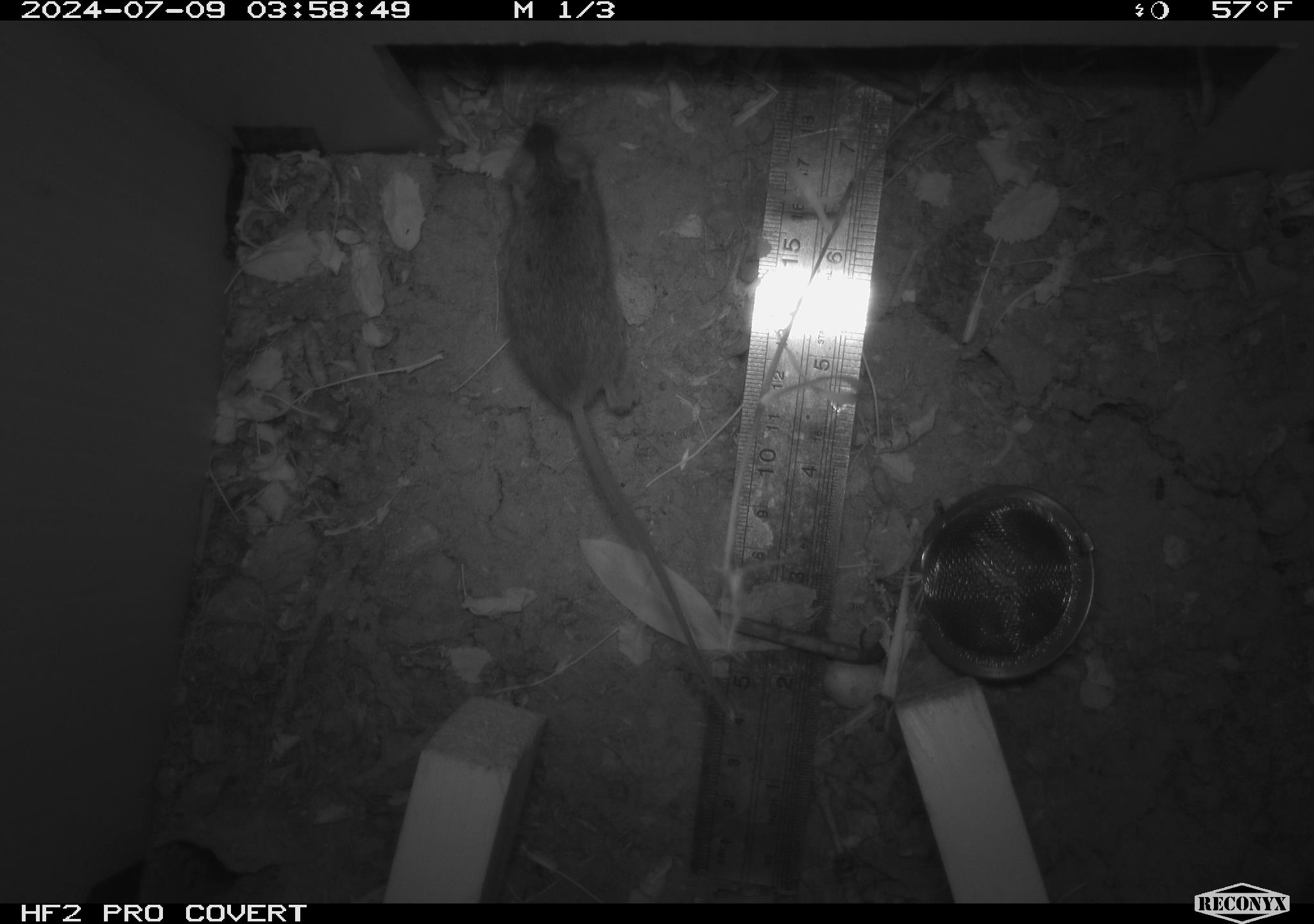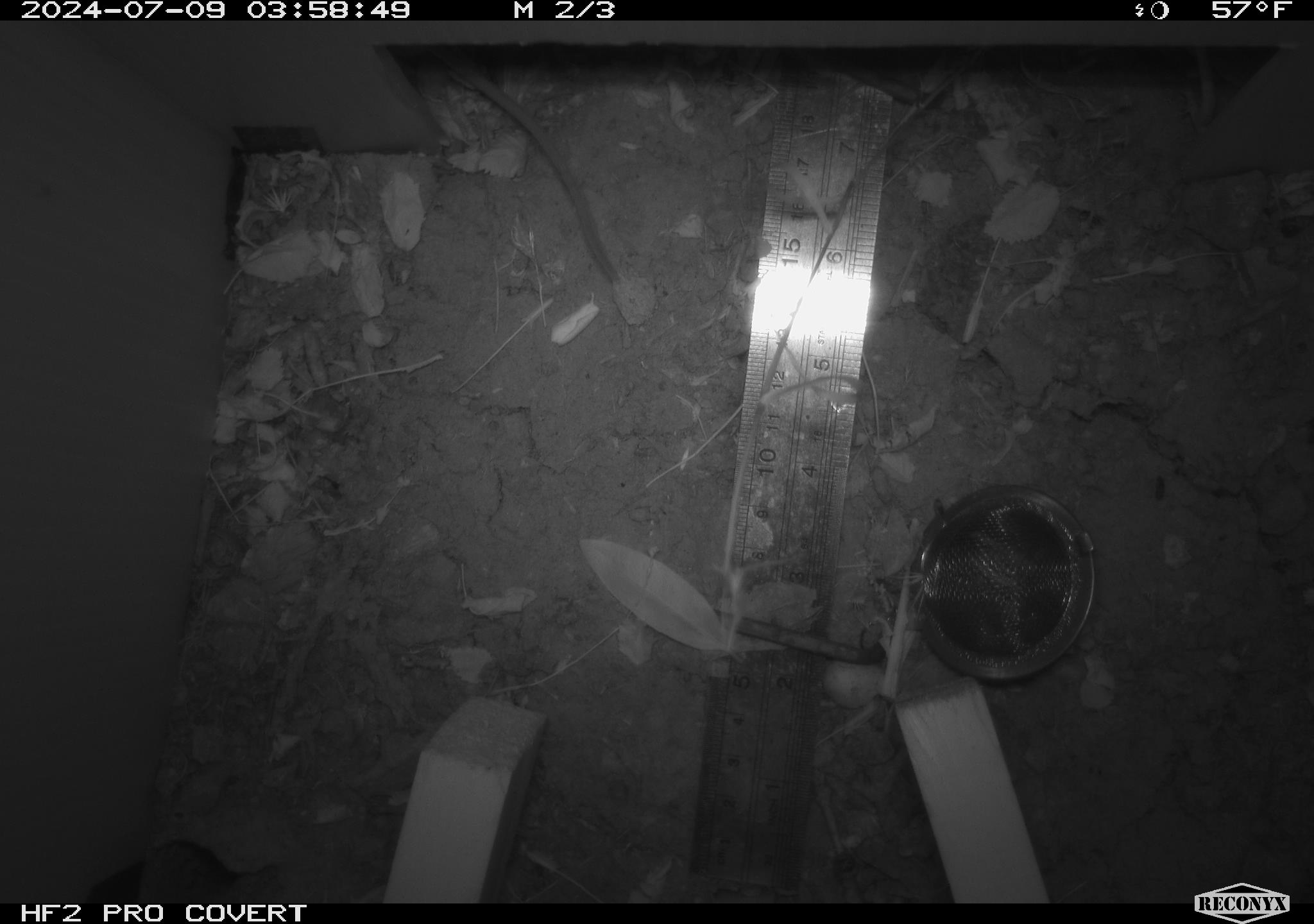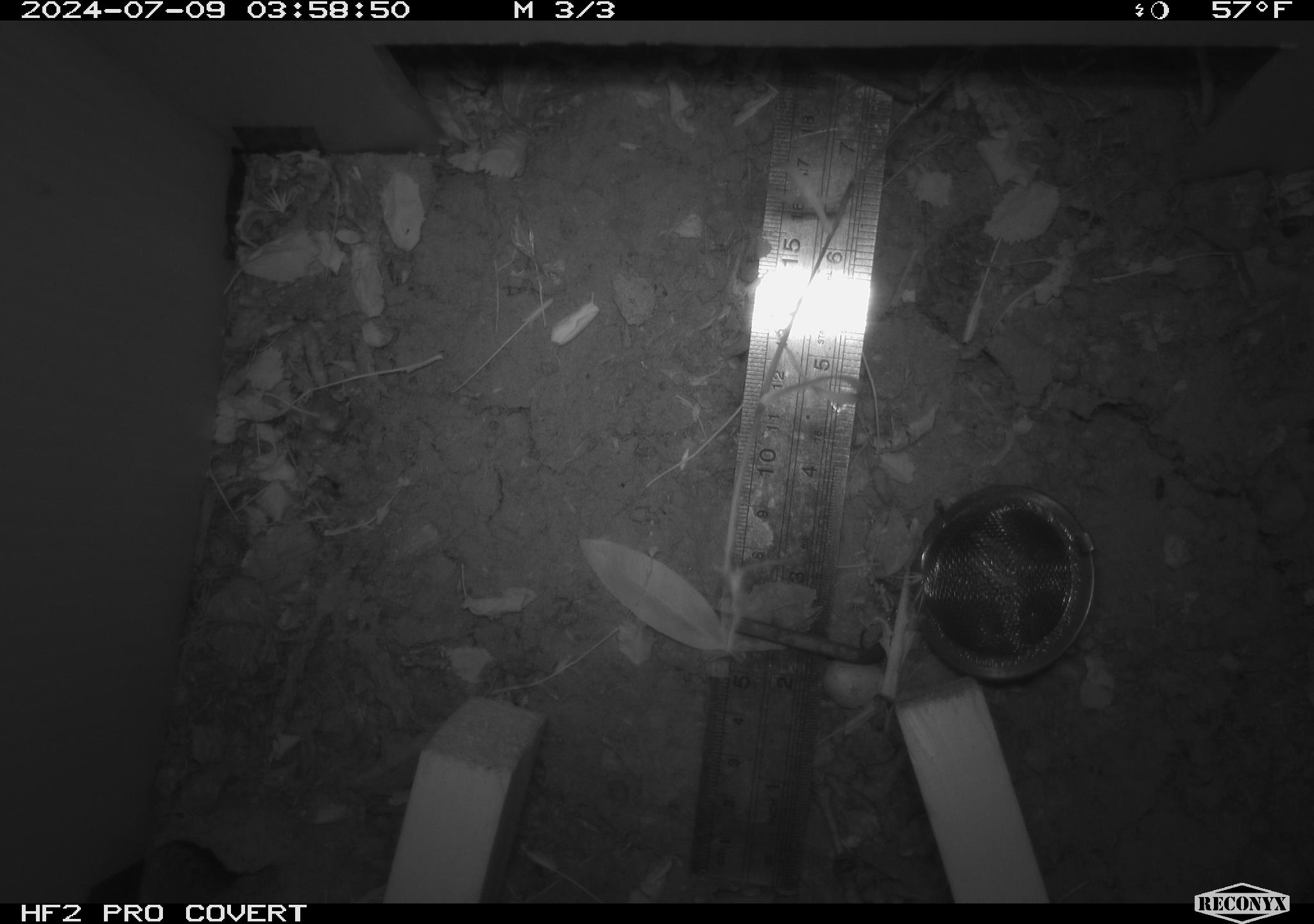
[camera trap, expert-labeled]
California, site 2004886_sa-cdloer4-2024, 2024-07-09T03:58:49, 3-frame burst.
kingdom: Animalia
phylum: Chordata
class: Mammalia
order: Rodentia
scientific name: Rodentia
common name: rodent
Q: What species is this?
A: Rodent (Rodentia).